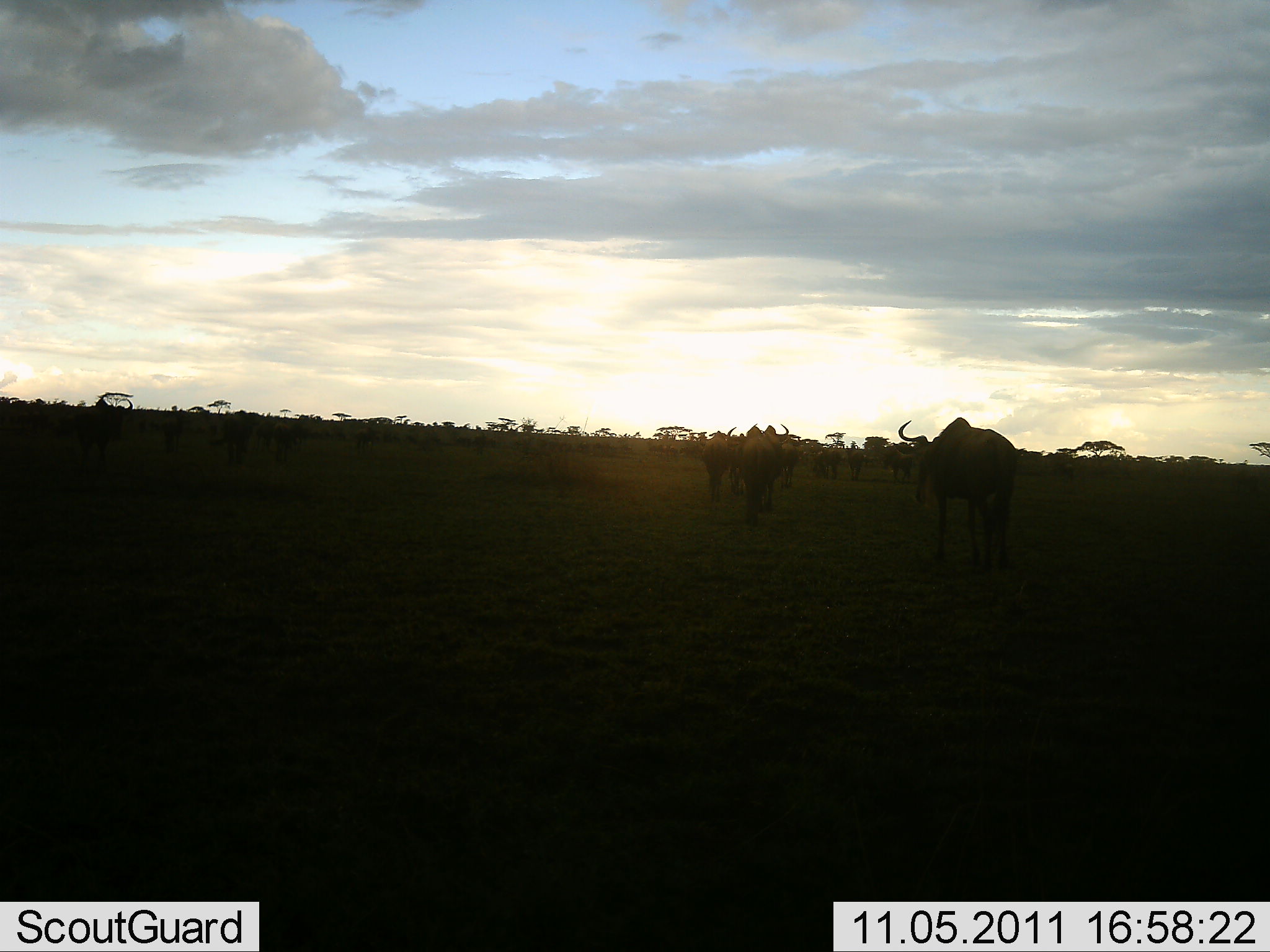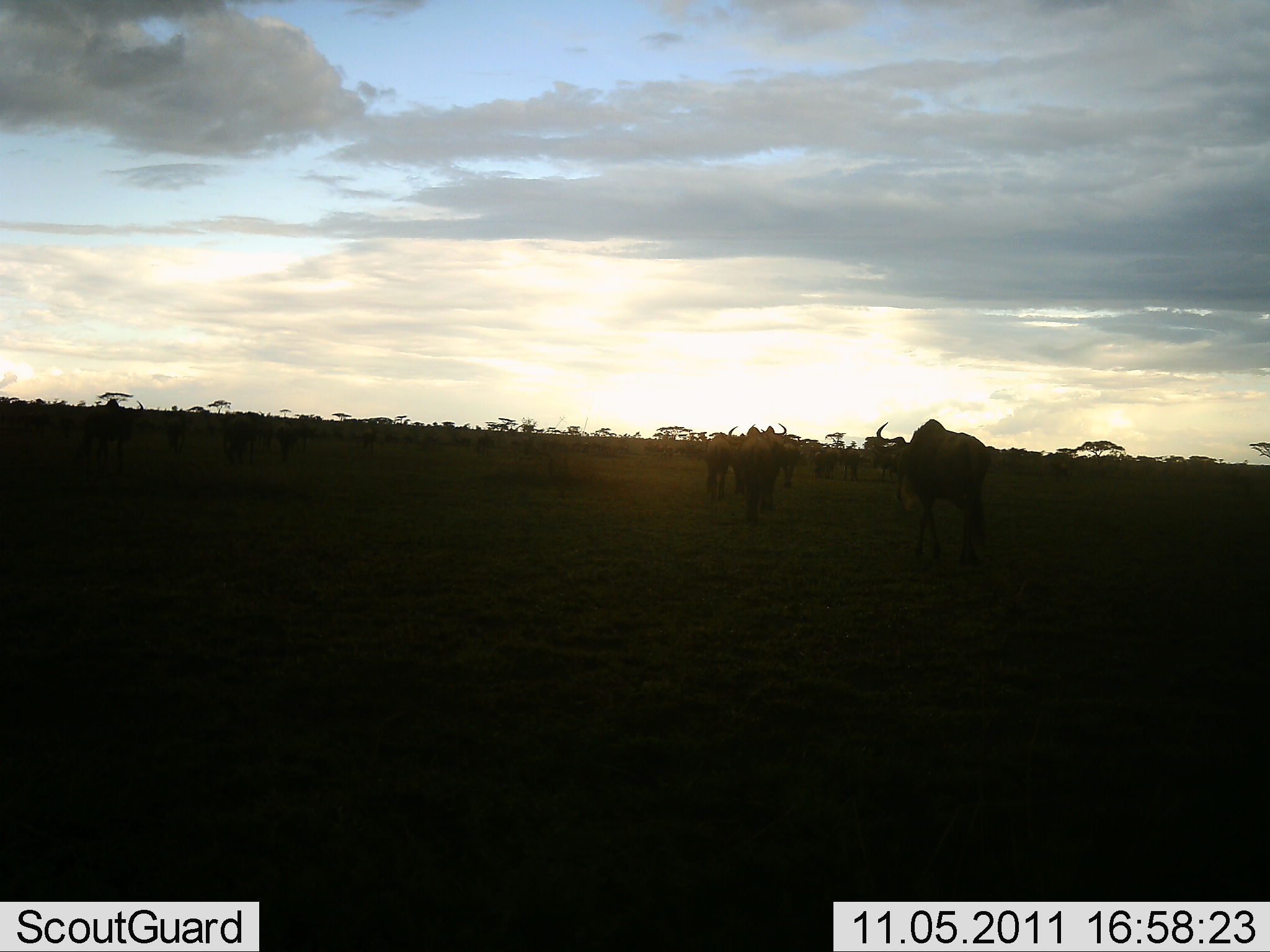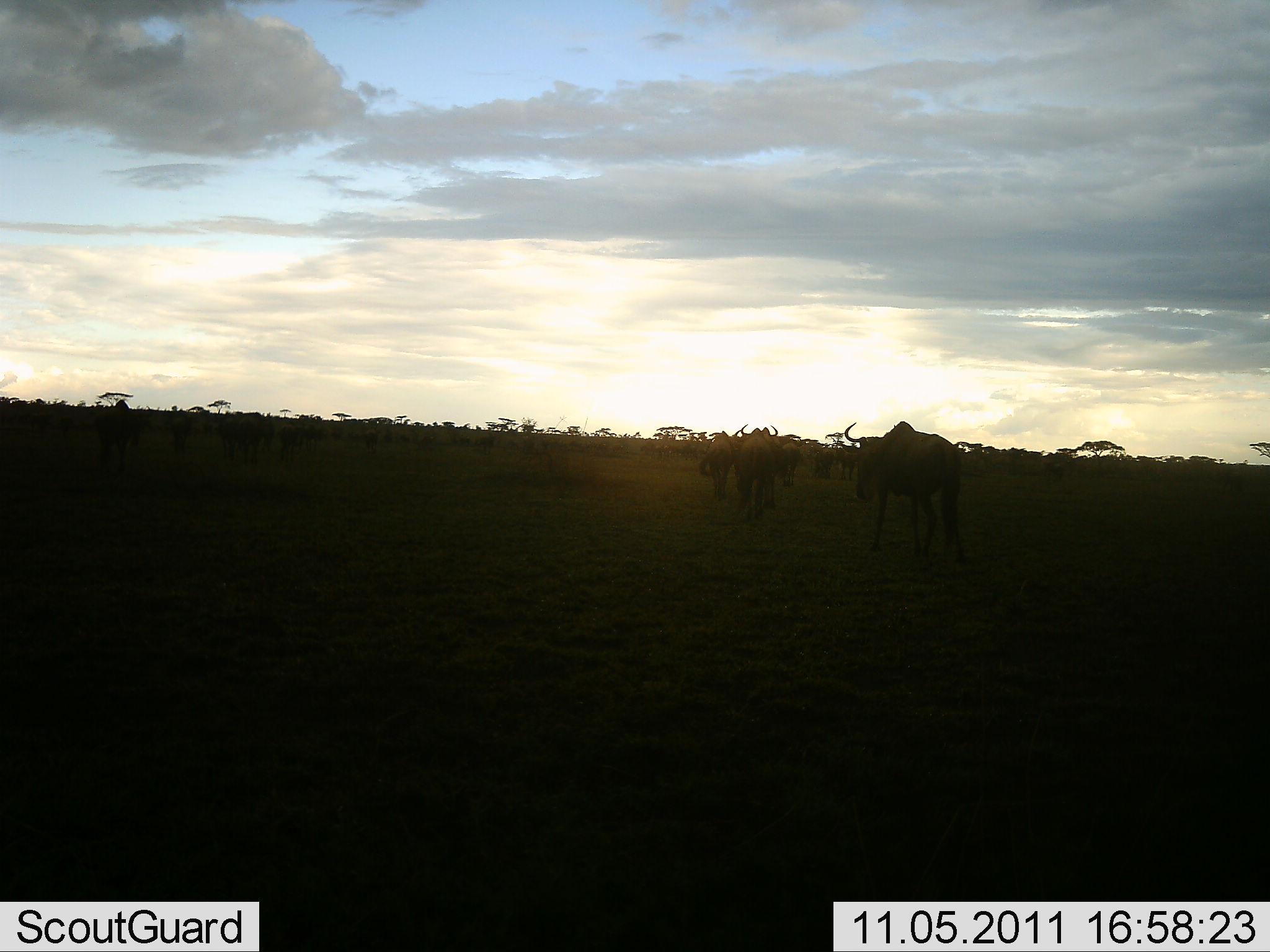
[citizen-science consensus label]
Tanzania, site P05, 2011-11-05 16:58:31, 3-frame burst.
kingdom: Animalia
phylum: Chordata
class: Mammalia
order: Artiodactyla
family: Bovidae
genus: Connochaetes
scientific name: Connochaetes taurinus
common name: blue wildebeest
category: wildebeest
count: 11-50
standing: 10%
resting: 0%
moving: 100%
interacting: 0%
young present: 0%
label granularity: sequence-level